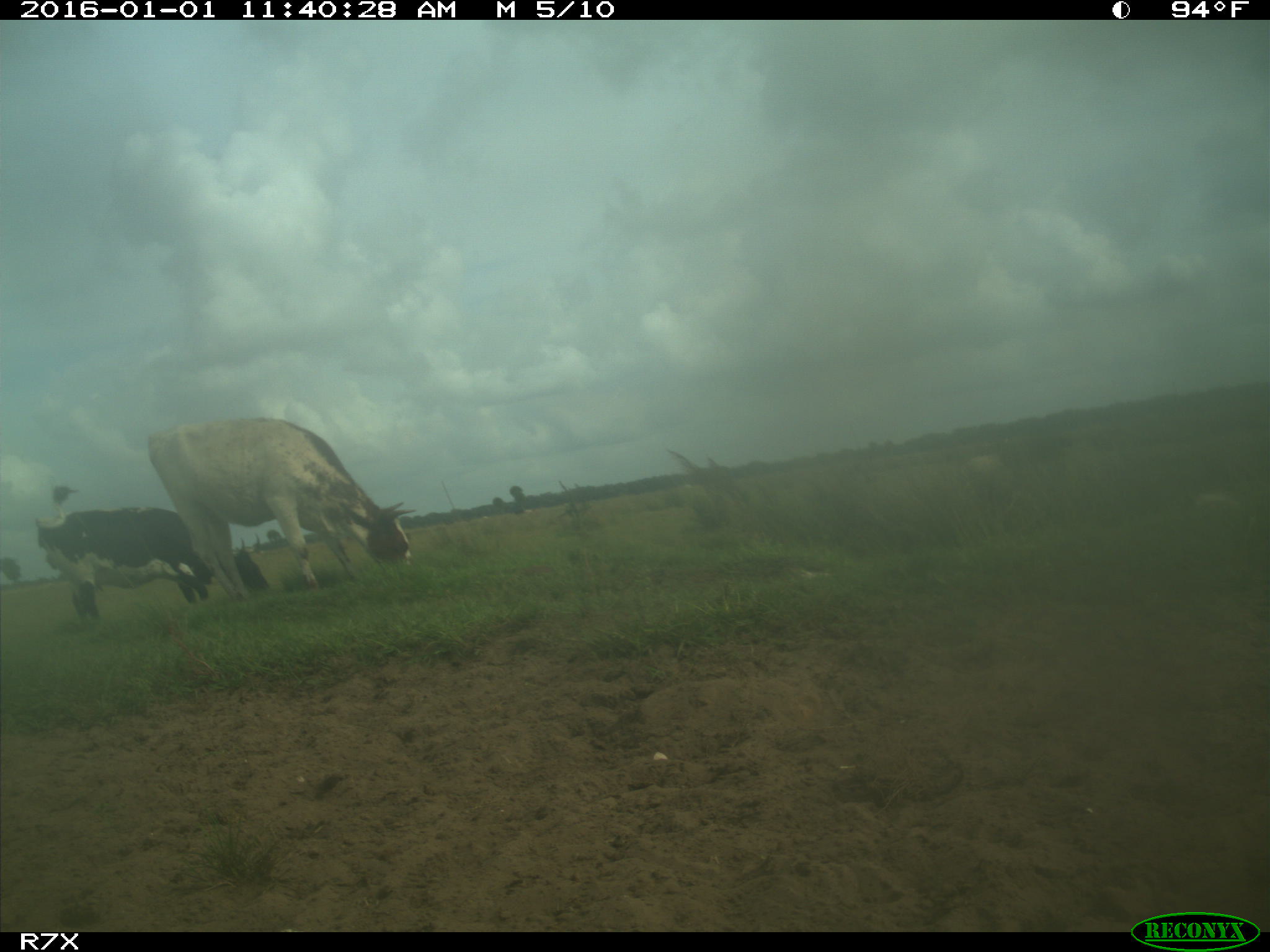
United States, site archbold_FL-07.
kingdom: Animalia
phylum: Chordata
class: Mammalia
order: Artiodactyla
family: Bovidae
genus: Bos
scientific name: Bos taurus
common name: domestic cow